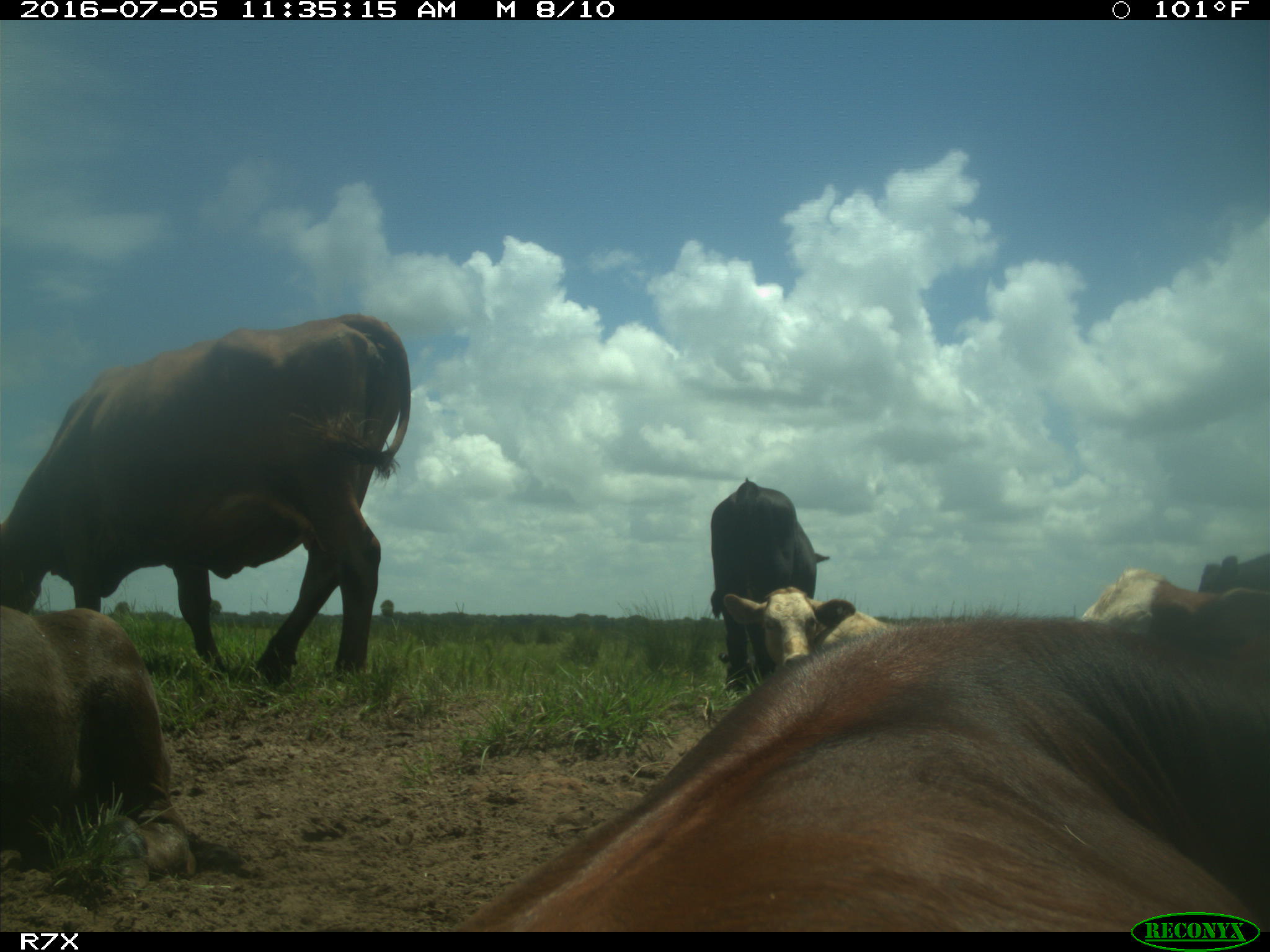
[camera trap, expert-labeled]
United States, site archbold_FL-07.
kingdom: Animalia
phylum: Chordata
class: Mammalia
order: Artiodactyla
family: Bovidae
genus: Bos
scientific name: Bos taurus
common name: domestic cow